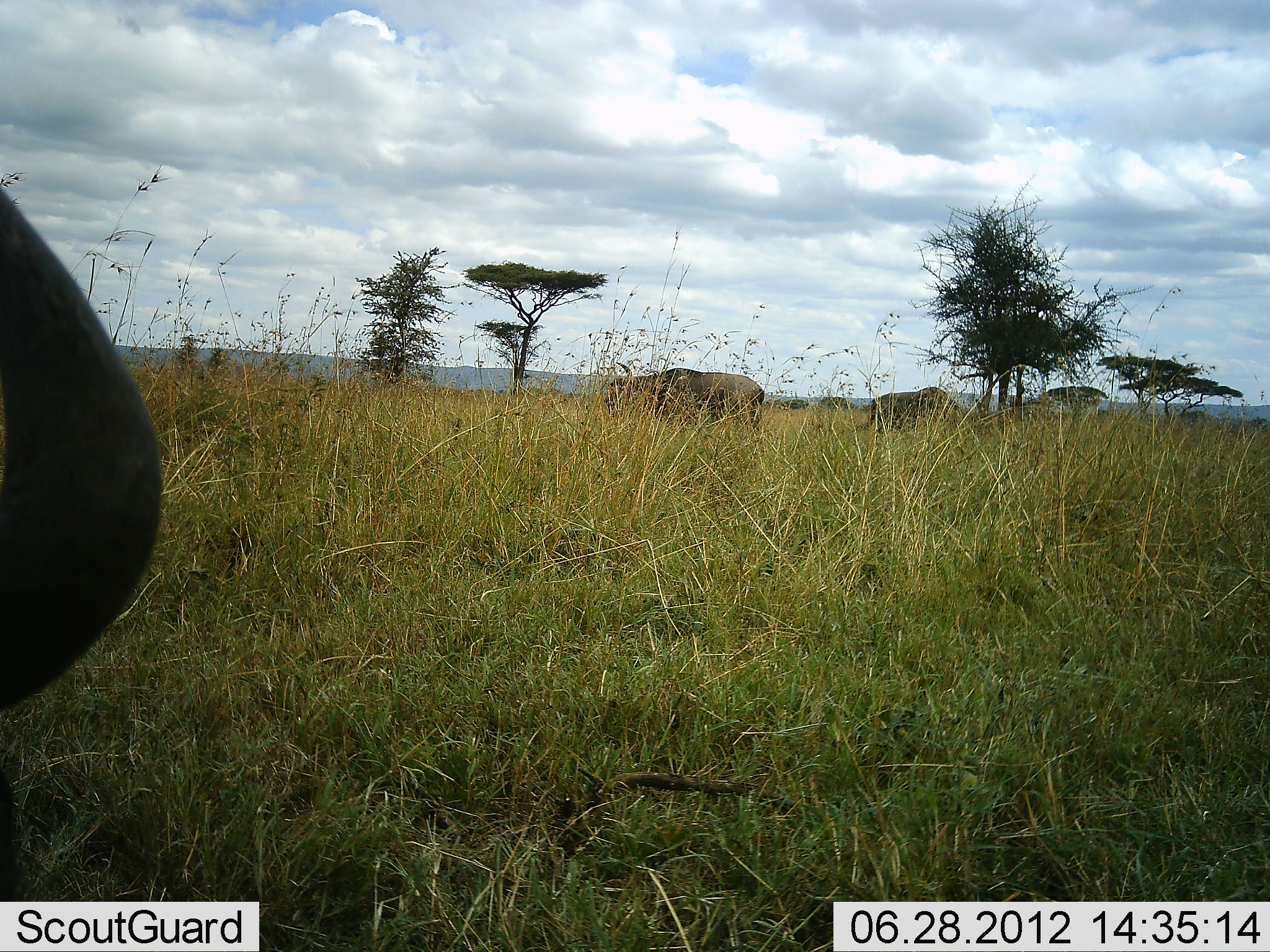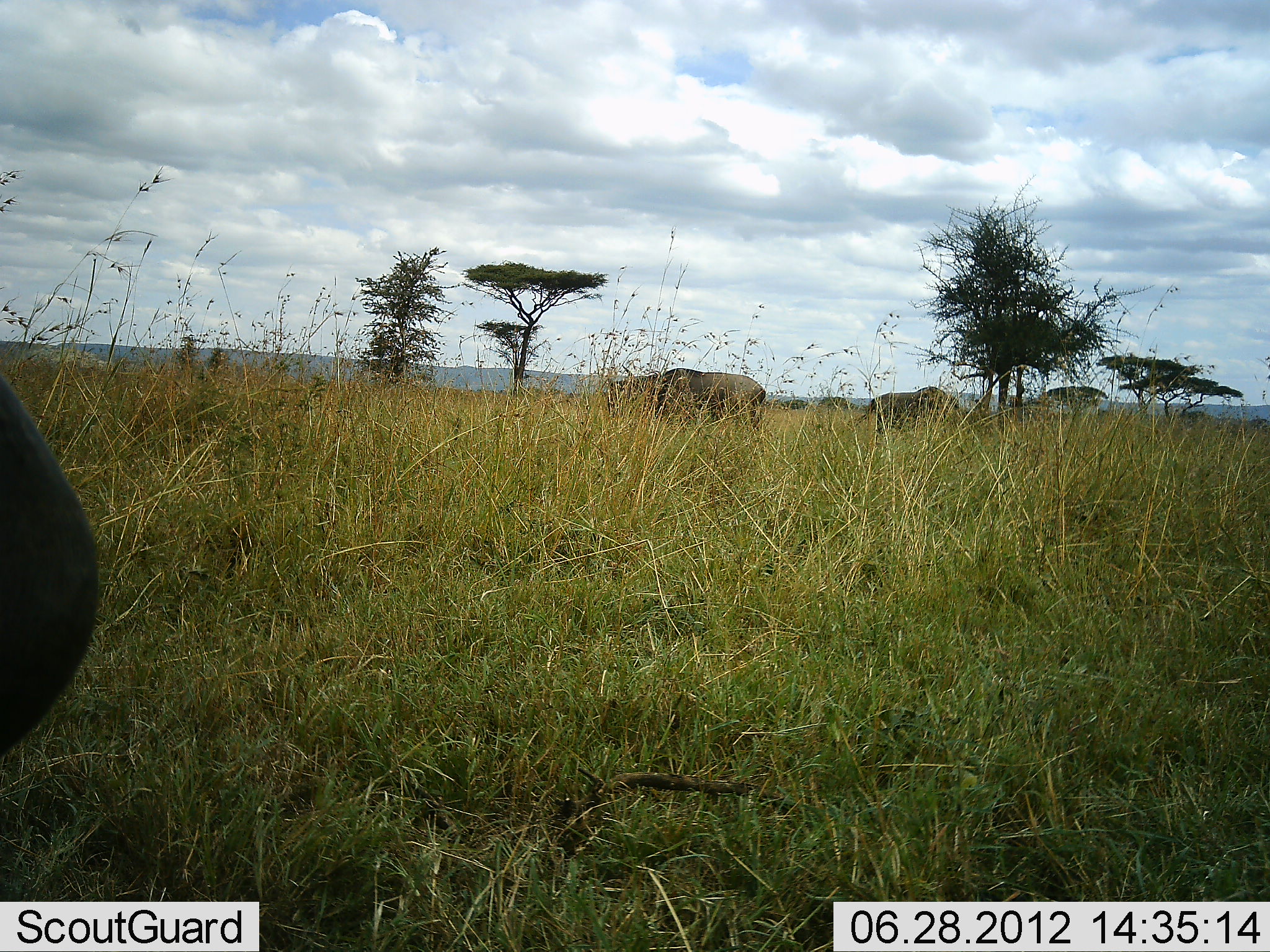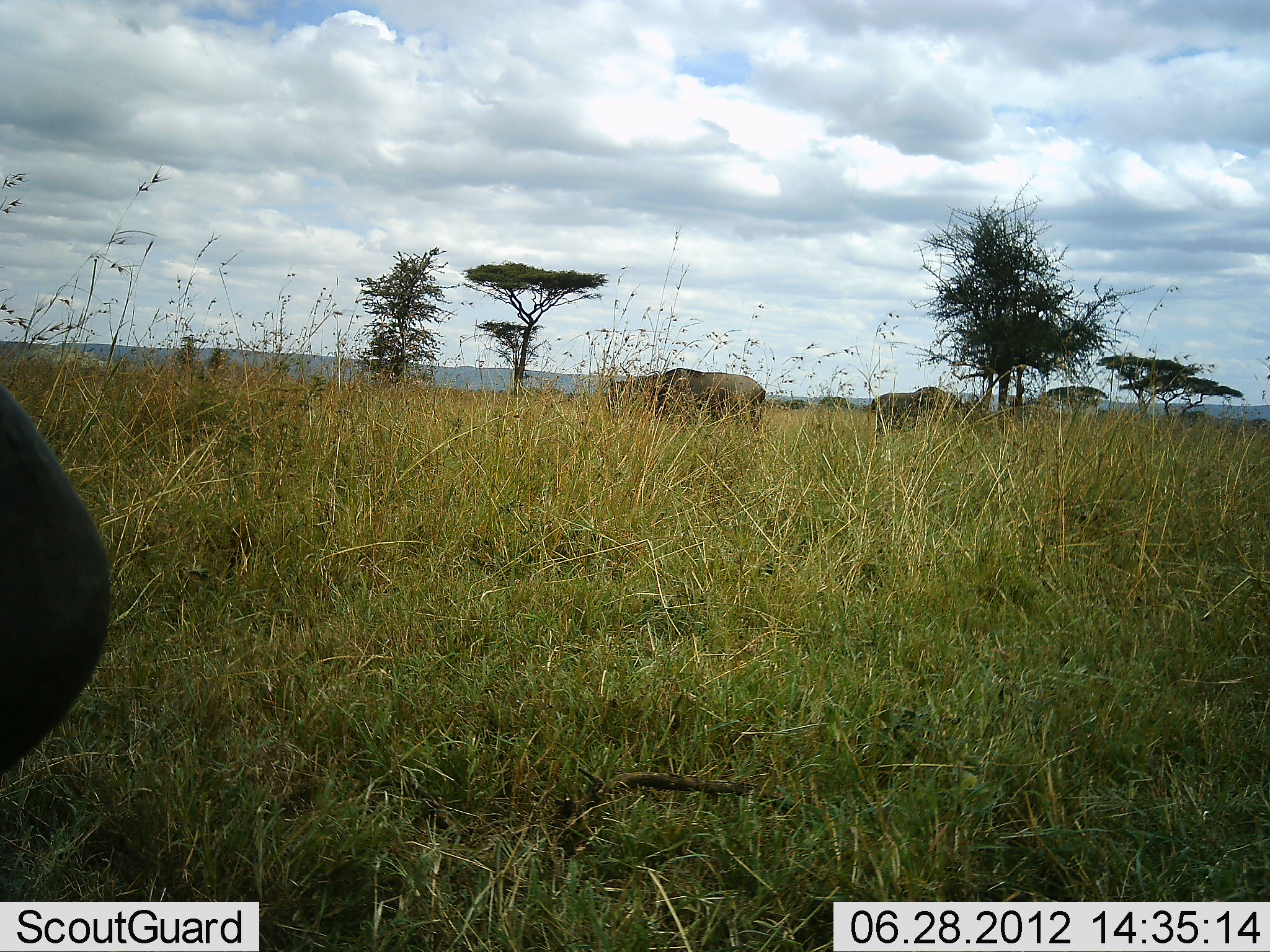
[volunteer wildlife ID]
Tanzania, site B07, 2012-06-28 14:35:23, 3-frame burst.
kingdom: Animalia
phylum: Chordata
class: Mammalia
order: Artiodactyla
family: Bovidae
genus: Connochaetes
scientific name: Connochaetes taurinus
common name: blue wildebeest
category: wildebeest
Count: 3.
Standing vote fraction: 55%.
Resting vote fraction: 0%.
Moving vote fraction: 27%.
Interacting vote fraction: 0%.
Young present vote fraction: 0%.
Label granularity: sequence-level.